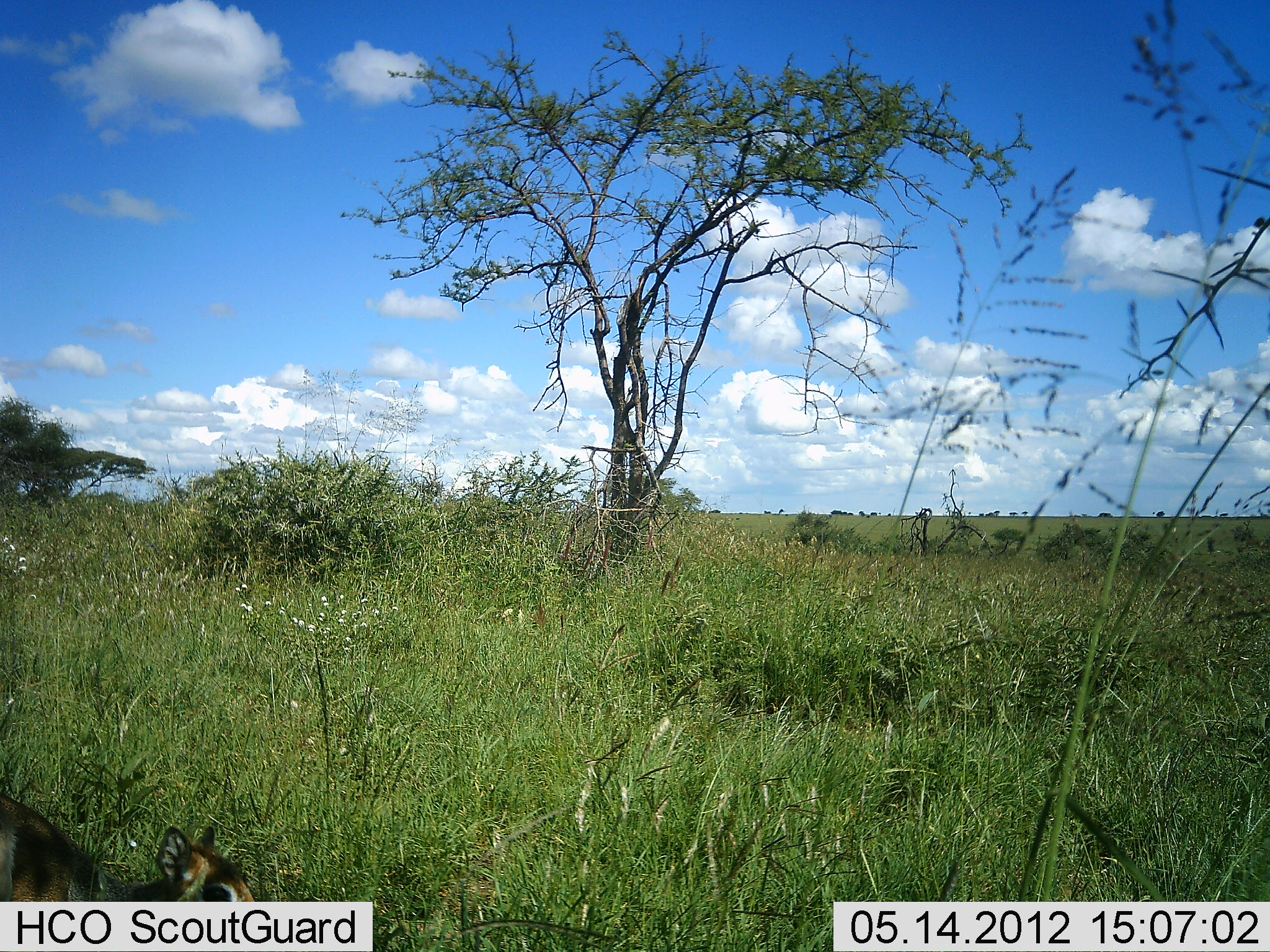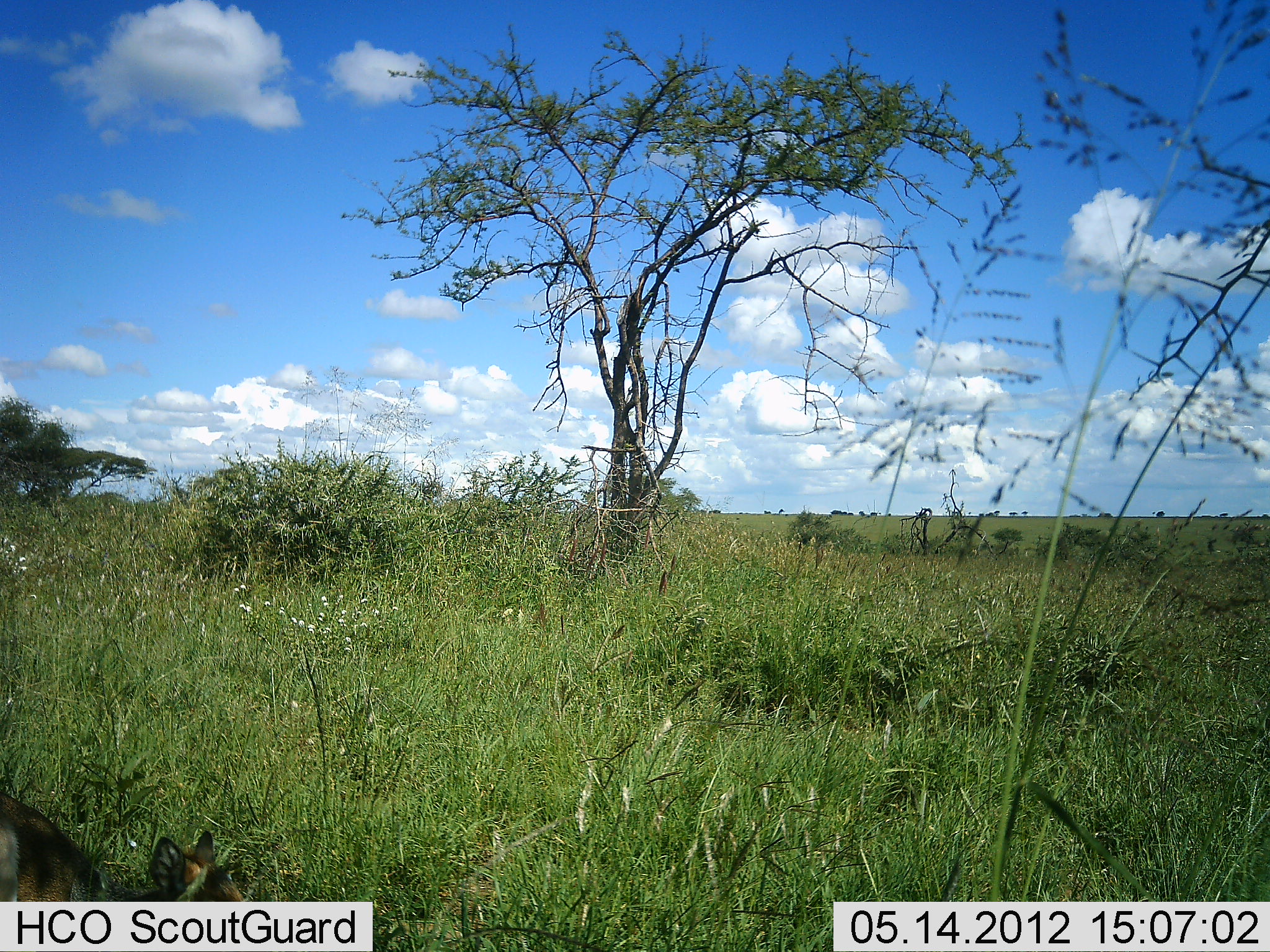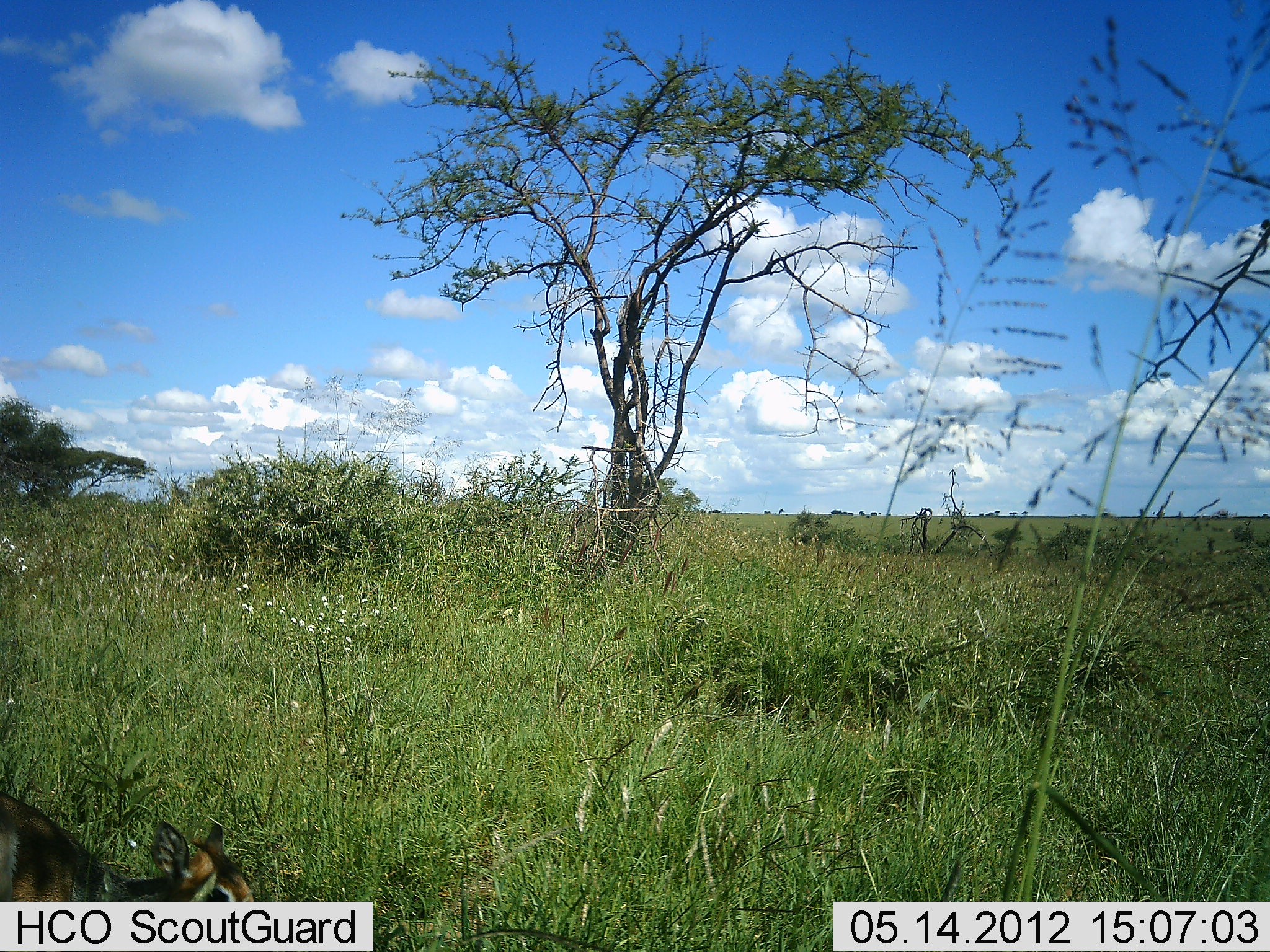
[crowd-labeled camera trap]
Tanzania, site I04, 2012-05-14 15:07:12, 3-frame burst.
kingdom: Animalia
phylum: Chordata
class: Mammalia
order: Artiodactyla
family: Bovidae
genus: Madoqua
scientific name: Madoqua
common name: dikdik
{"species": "dikdik (Madoqua)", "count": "1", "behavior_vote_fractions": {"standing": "62%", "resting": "12%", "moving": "0%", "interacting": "0%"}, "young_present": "0%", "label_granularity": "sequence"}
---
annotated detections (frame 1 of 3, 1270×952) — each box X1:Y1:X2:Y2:
animal: 0:789:261:902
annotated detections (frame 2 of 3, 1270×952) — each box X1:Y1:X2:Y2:
animal: 0:793:244:903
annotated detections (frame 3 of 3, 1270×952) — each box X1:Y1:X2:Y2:
animal: 0:791:256:902